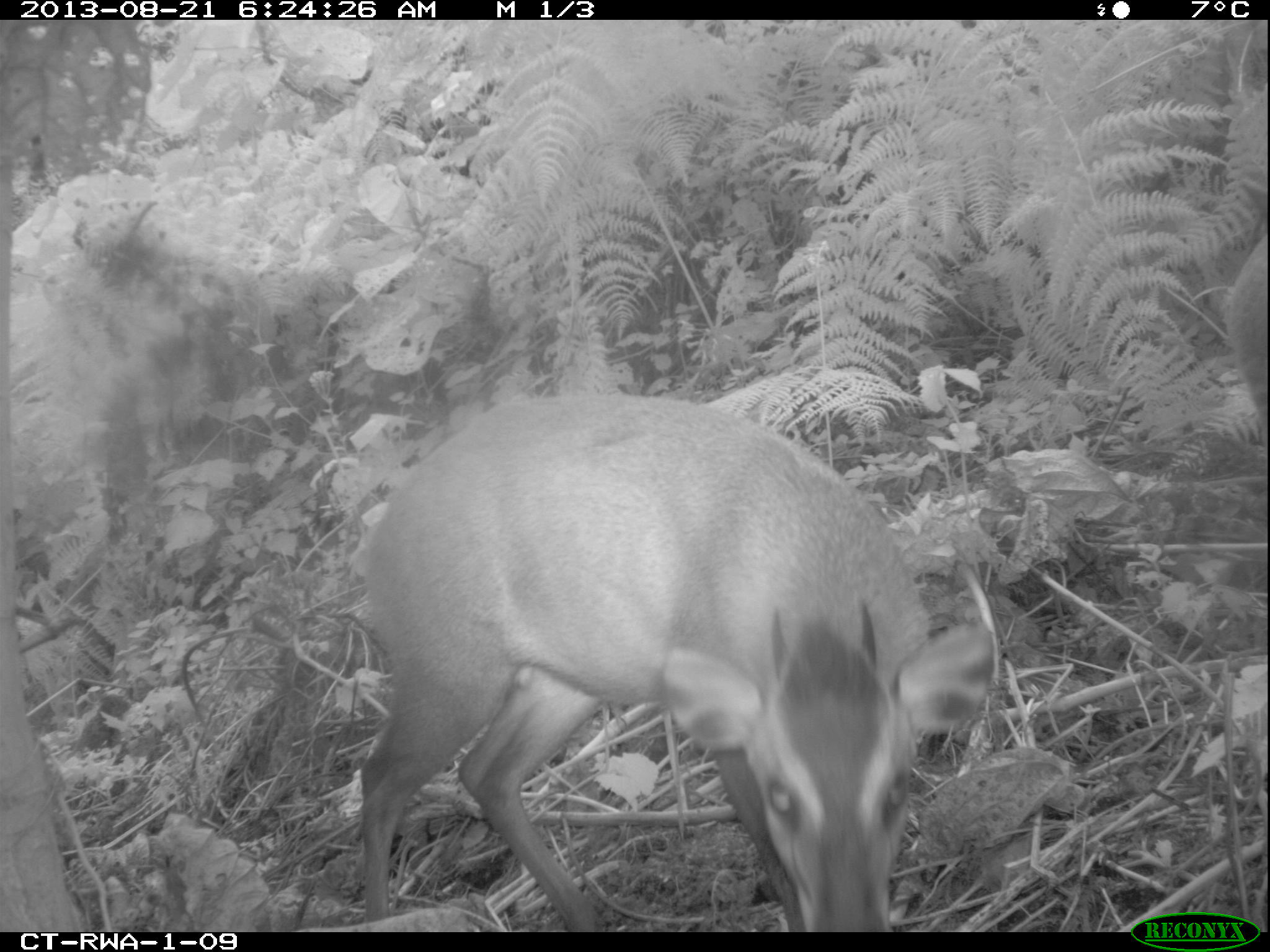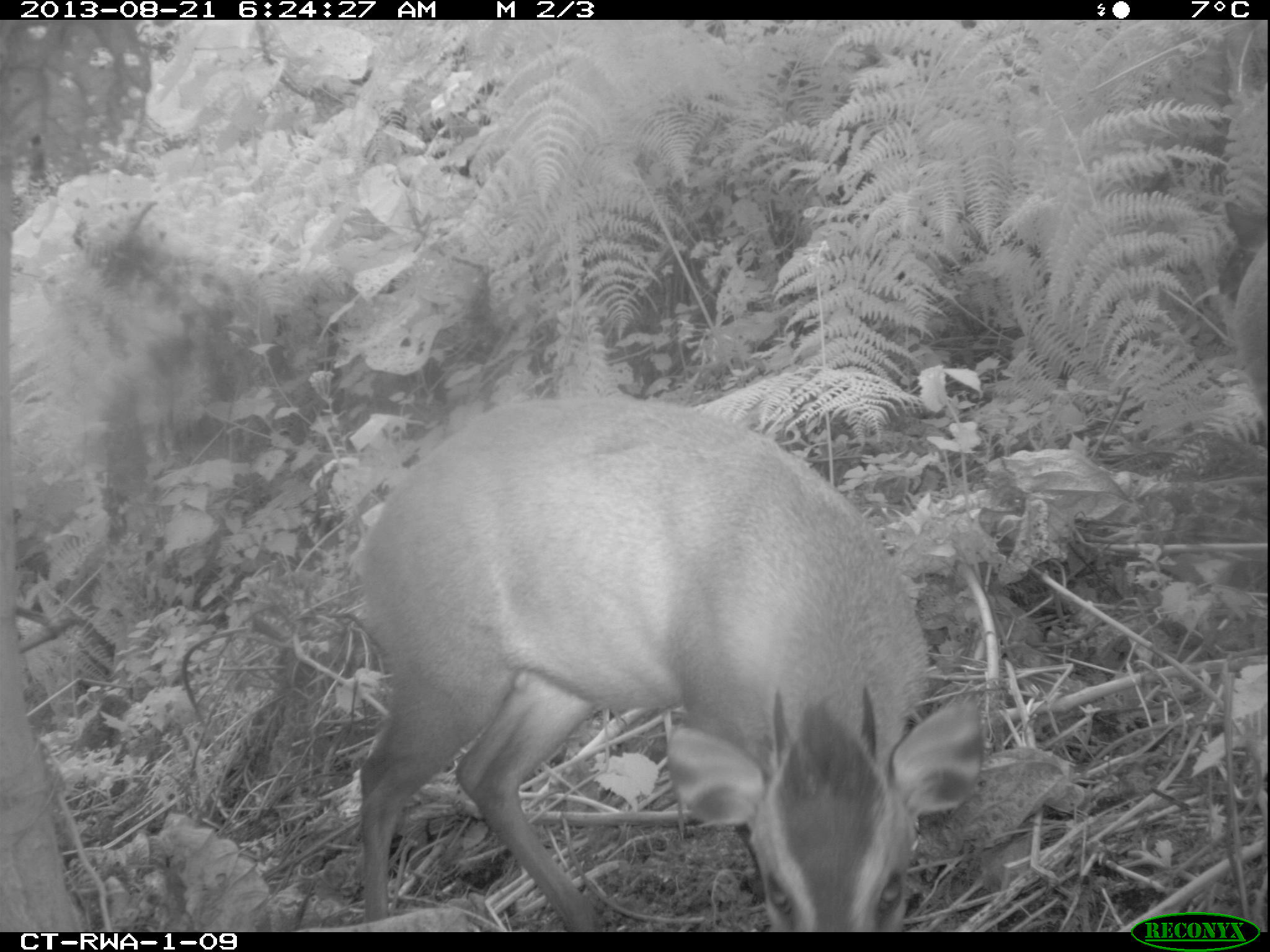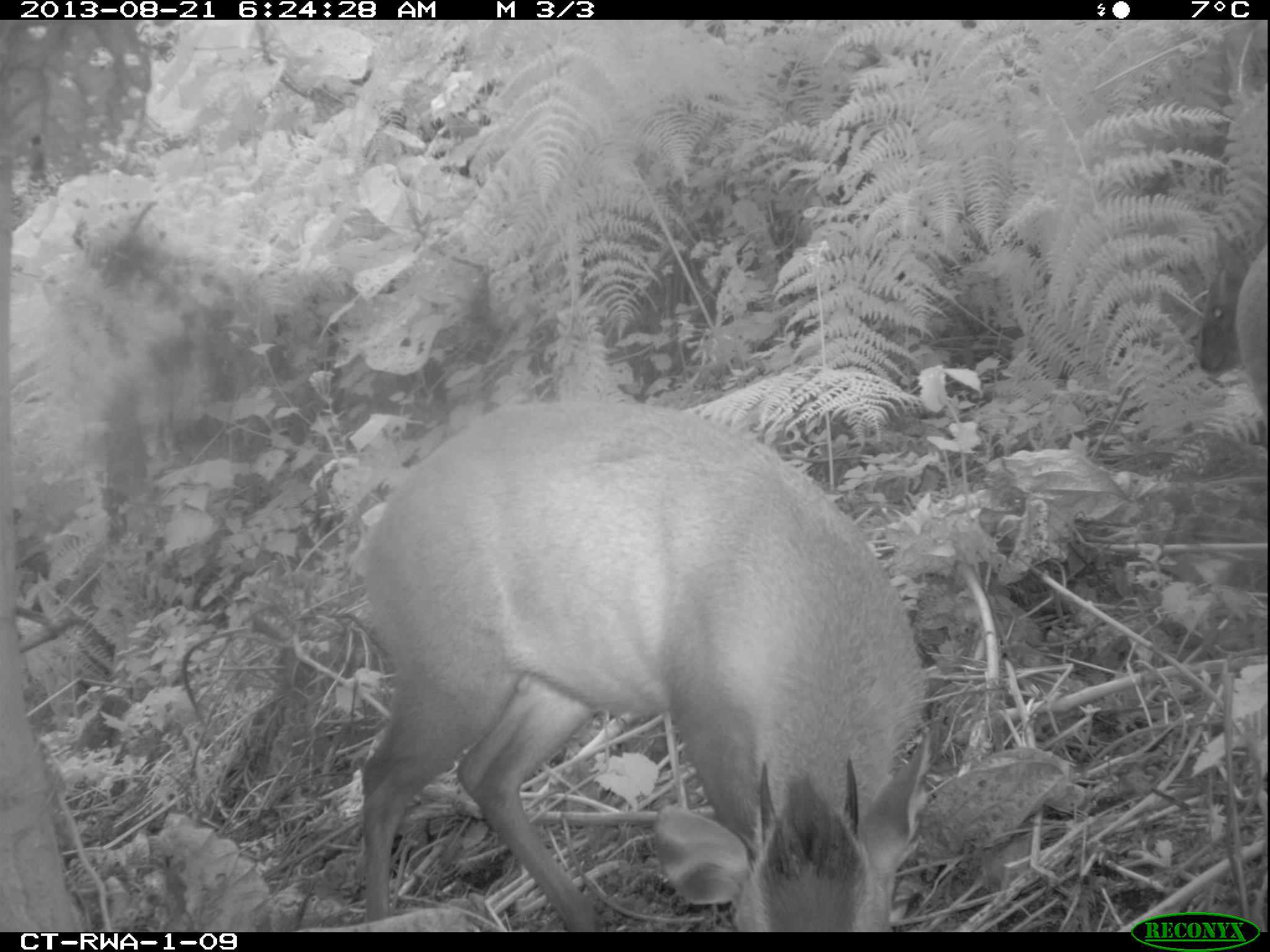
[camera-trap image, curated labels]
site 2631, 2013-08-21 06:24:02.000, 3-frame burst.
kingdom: Animalia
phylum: Chordata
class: Mammalia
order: Artiodactyla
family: Bovidae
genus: Cephalophus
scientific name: Cephalophus nigrifrons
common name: black-fronted duiker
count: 2